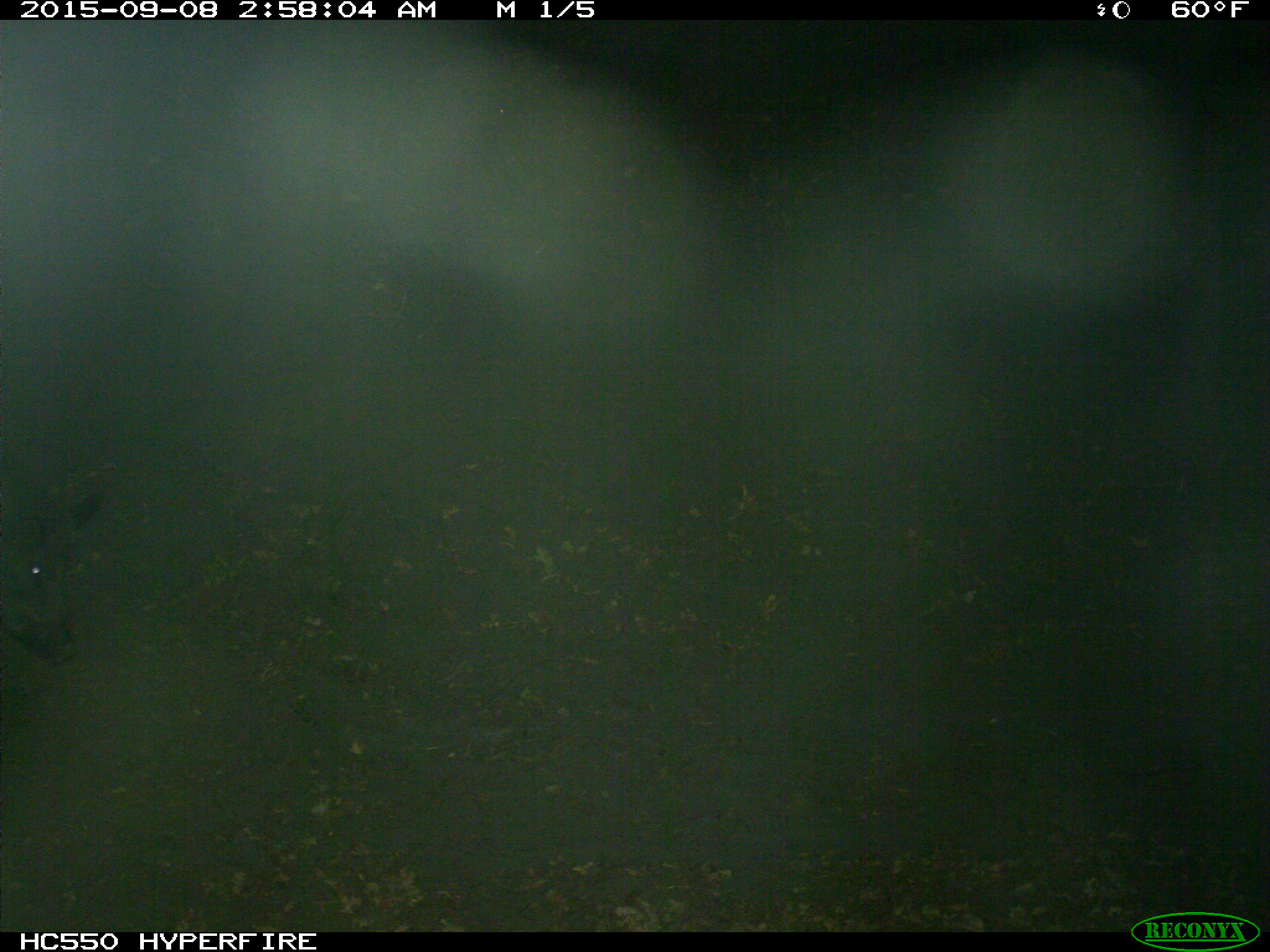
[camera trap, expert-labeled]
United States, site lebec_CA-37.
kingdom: Animalia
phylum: Chordata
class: Mammalia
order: Artiodactyla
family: Suidae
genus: Sus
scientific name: Sus scrofa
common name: wild boar